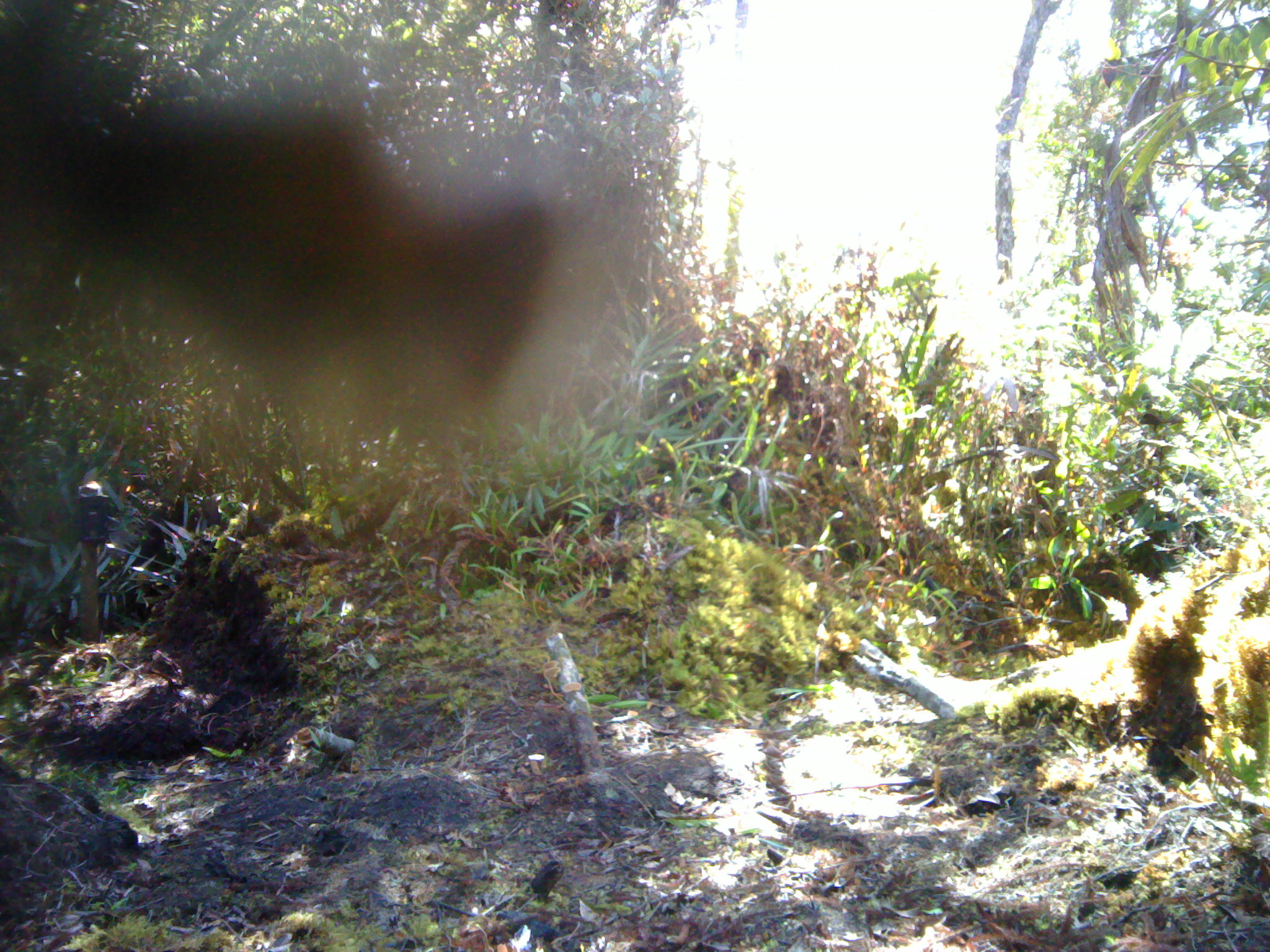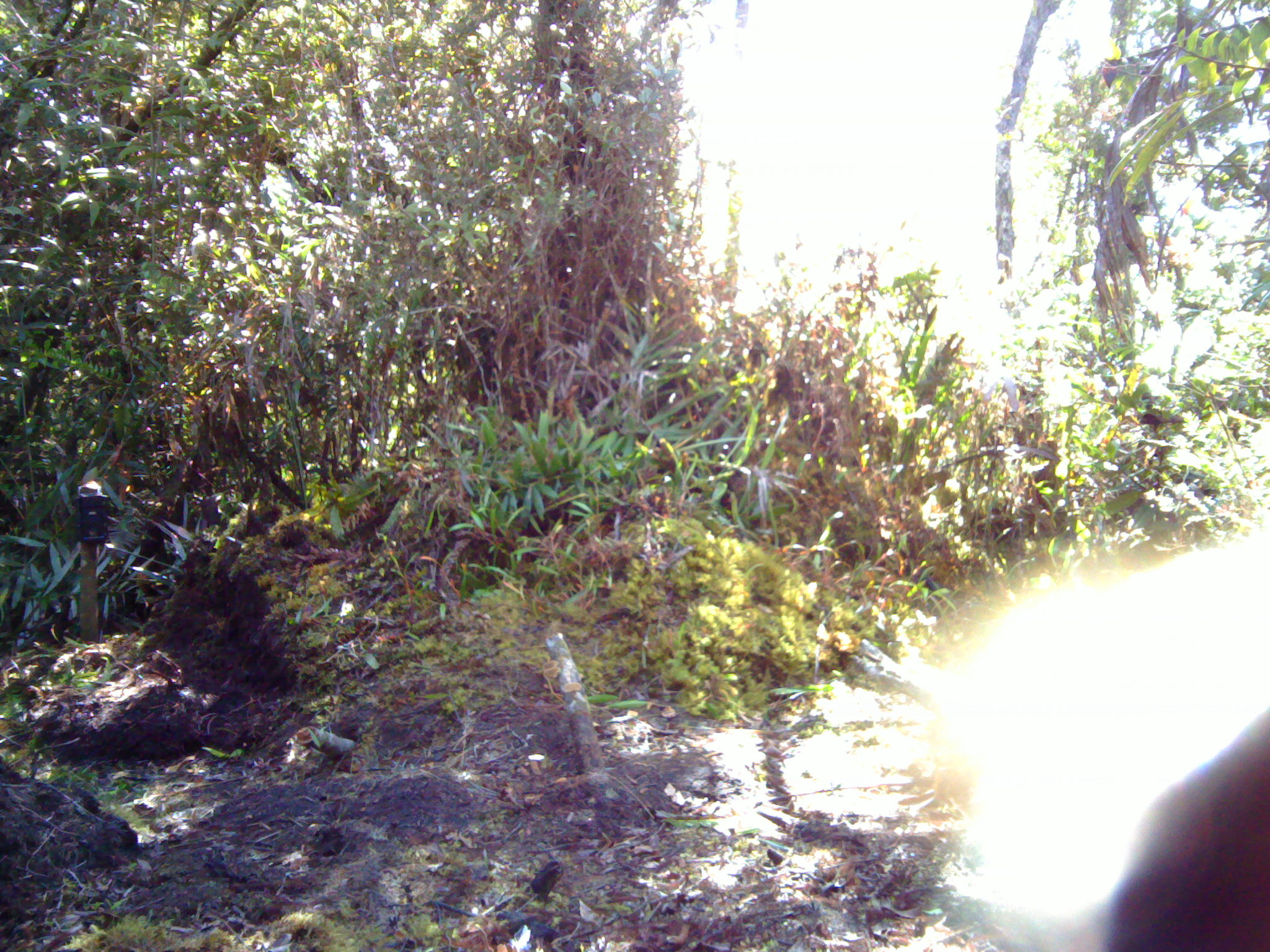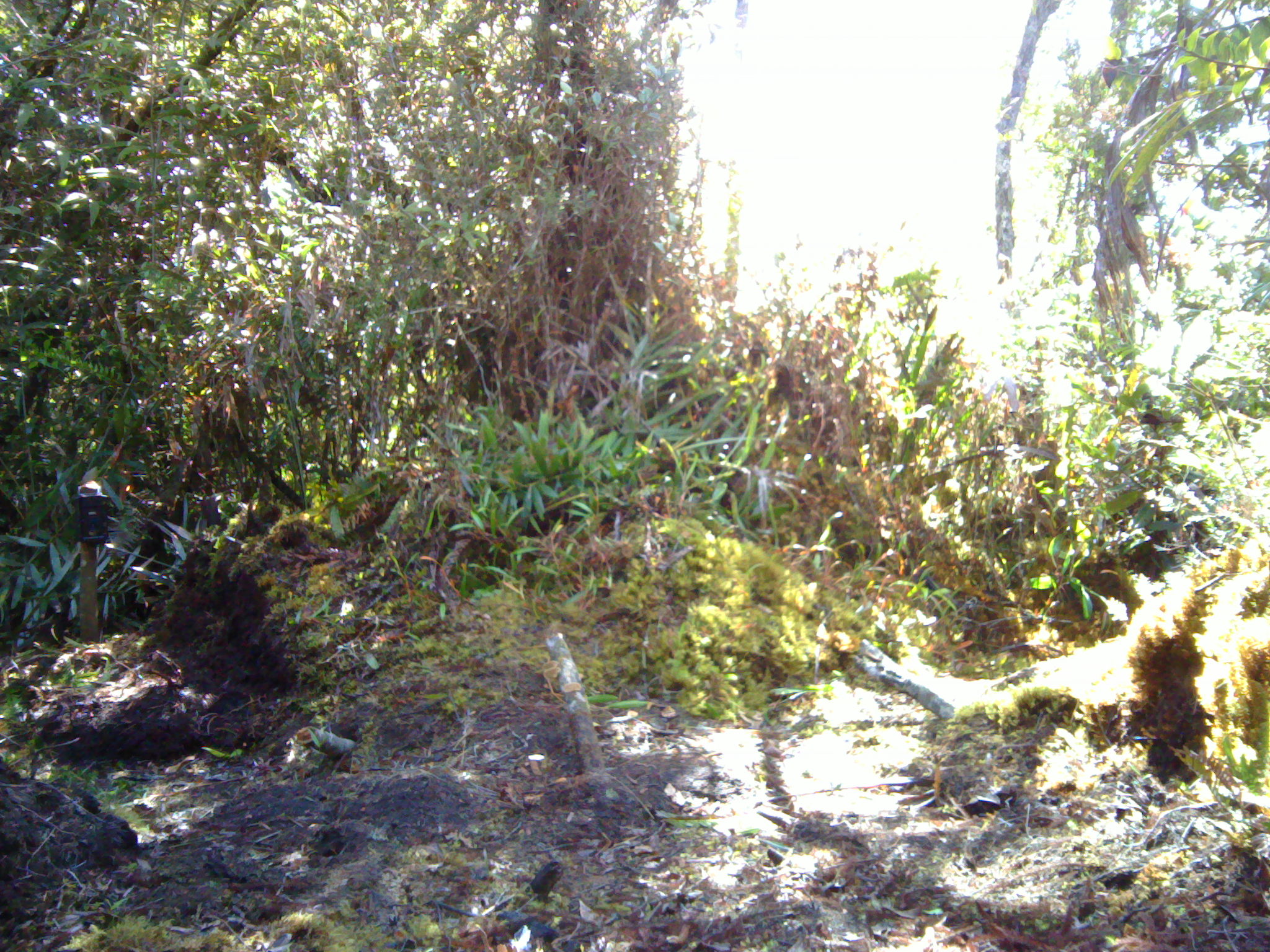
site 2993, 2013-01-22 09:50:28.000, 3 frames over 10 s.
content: unidentified animal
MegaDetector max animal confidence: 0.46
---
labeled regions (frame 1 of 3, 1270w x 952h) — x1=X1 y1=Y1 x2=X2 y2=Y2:
unidentifiable: x1=0 y1=0 x2=567 y2=487